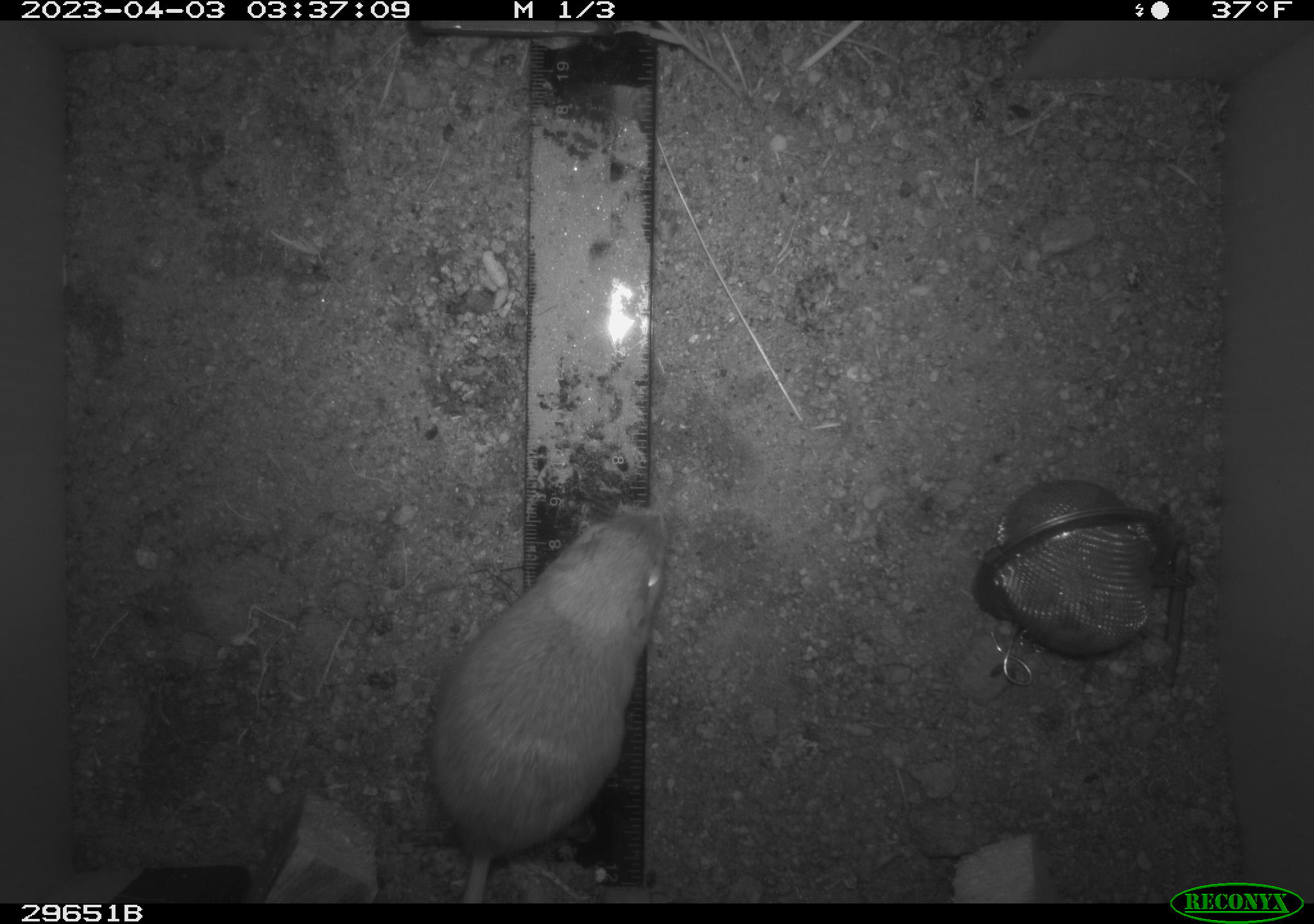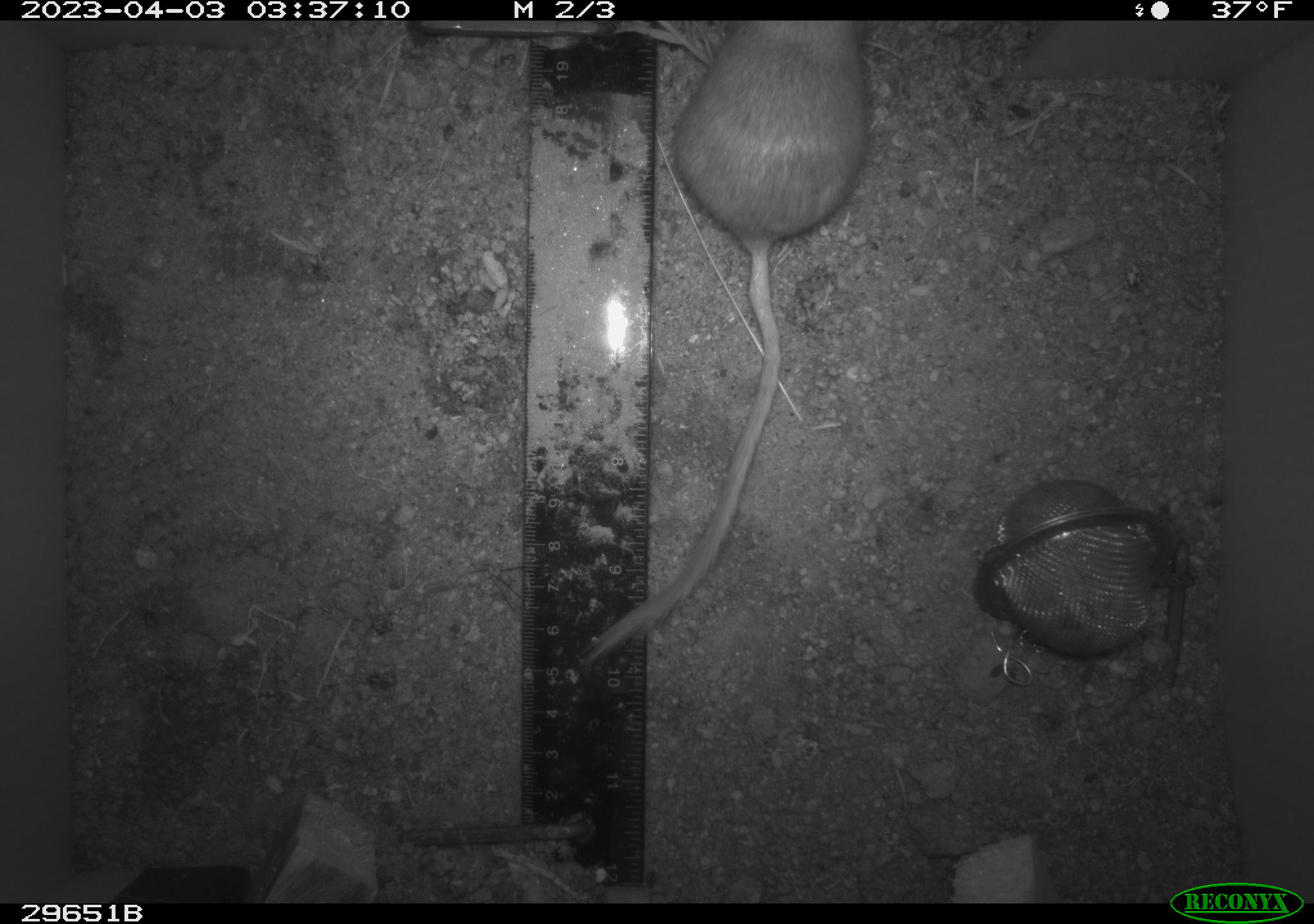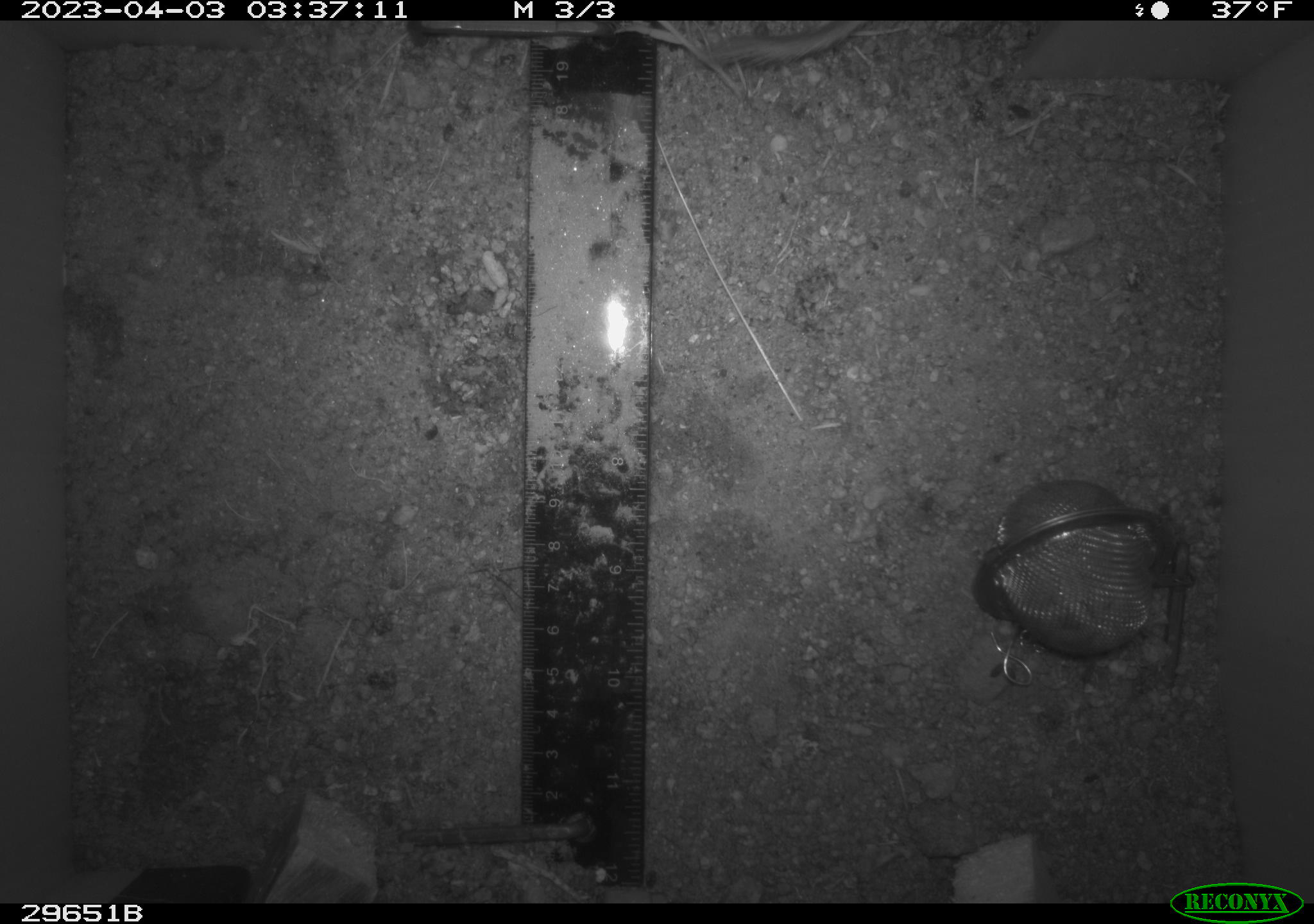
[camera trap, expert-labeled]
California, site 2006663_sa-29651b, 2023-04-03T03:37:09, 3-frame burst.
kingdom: Animalia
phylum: Chordata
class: Mammalia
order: Rodentia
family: Heteromyidae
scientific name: Heteromyidae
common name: kangaroo rats and pocket mice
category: heteromyidae family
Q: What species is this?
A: Heteromyidae family (kangaroo rats and pocket mice) (Heteromyidae).